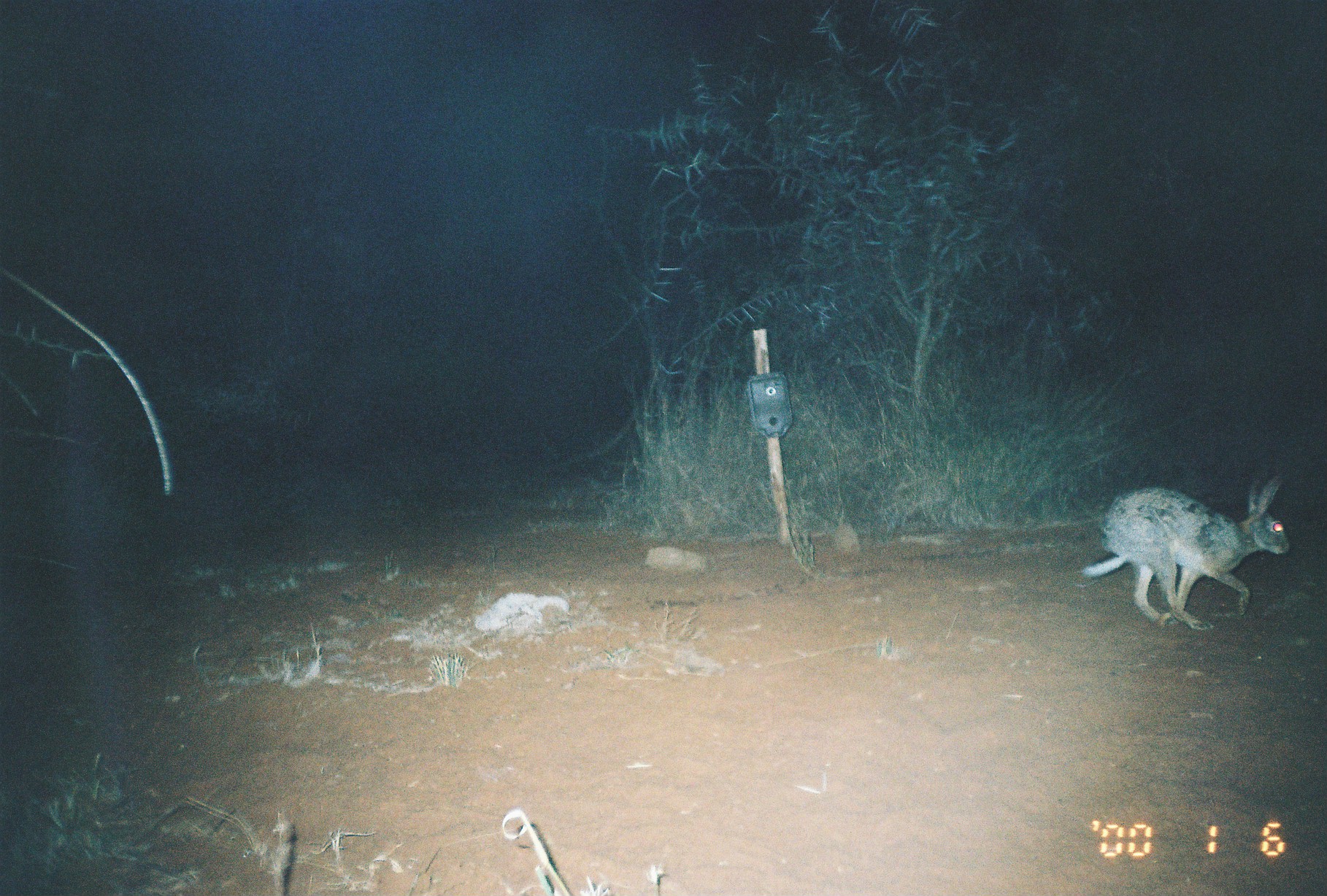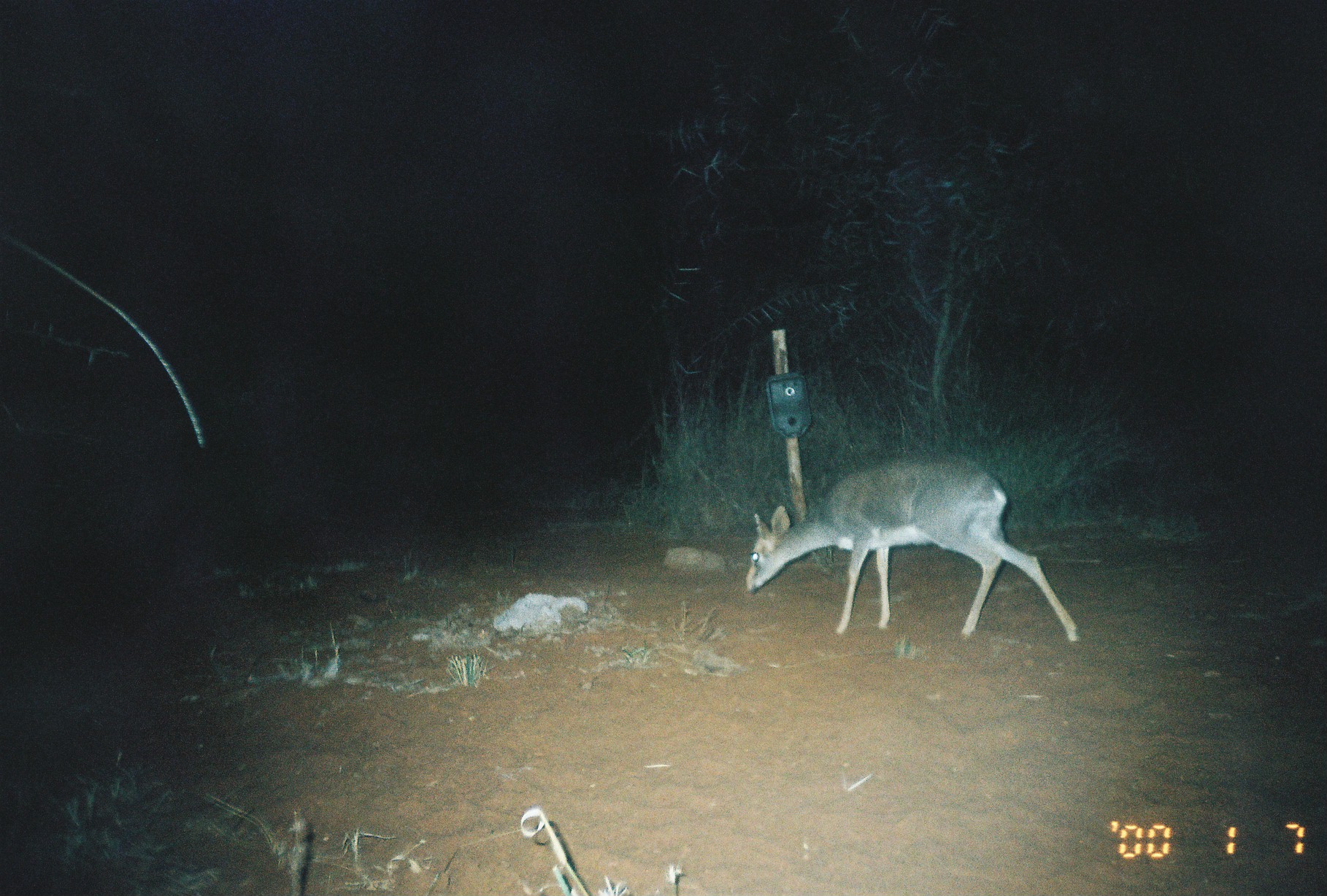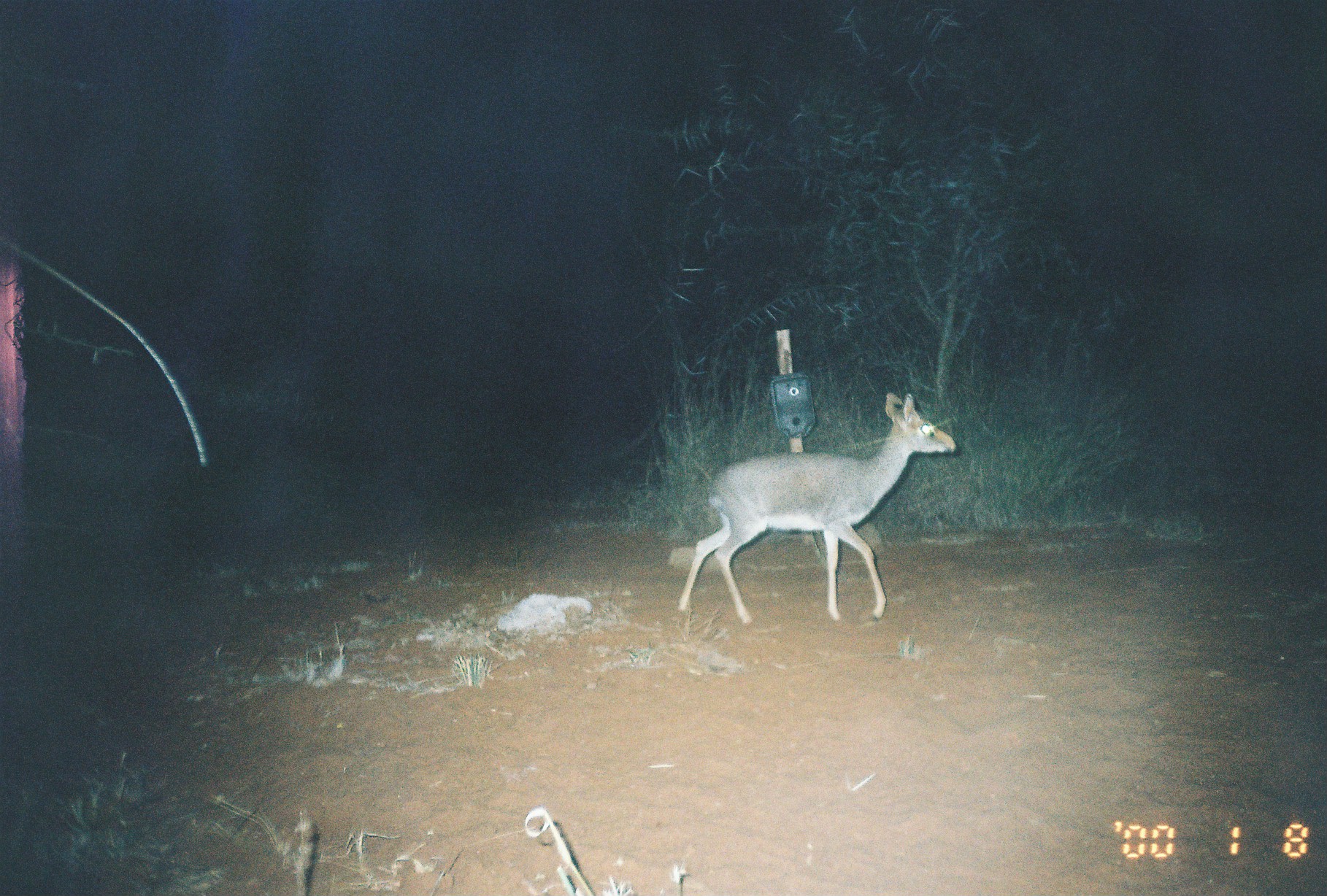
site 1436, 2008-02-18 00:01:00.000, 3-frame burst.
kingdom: Animalia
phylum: Chordata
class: Mammalia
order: Lagomorpha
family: Leporidae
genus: Lepus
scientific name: Lepus saxatilis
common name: scrub hare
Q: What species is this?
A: Lepus saxatilis (scrub hare).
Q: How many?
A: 1.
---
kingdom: Animalia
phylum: Chordata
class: Mammalia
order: Artiodactyla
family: Bovidae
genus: Madoqua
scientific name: Madoqua guentheri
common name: günther's dik-dik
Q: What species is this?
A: Madoqua guentheri (günther's dik-dik).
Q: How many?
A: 1.